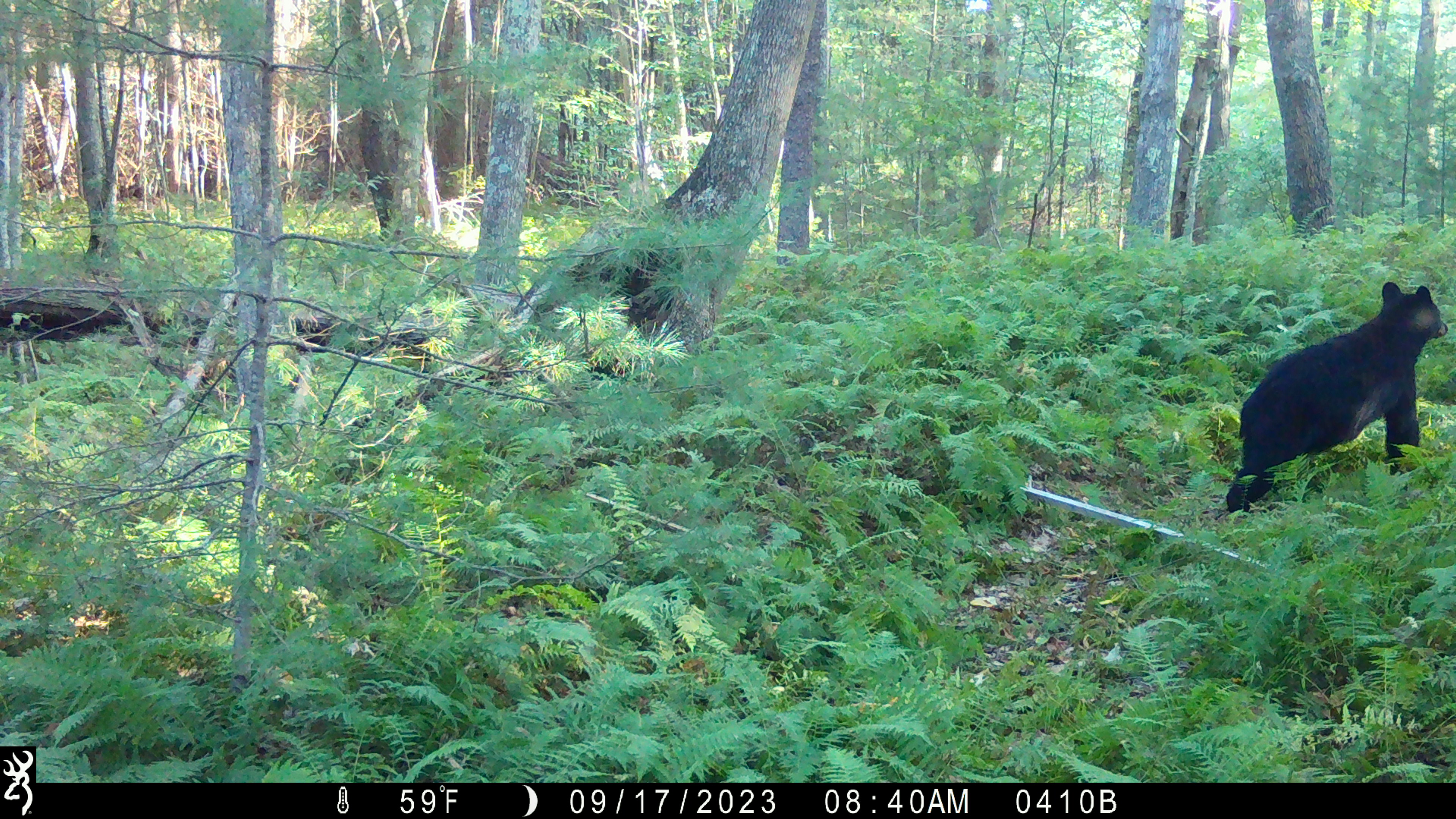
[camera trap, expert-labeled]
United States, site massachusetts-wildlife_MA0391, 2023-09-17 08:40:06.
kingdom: Animalia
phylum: Chordata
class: Mammalia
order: Carnivora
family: Ursidae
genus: Ursus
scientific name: Ursus americanus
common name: black bear